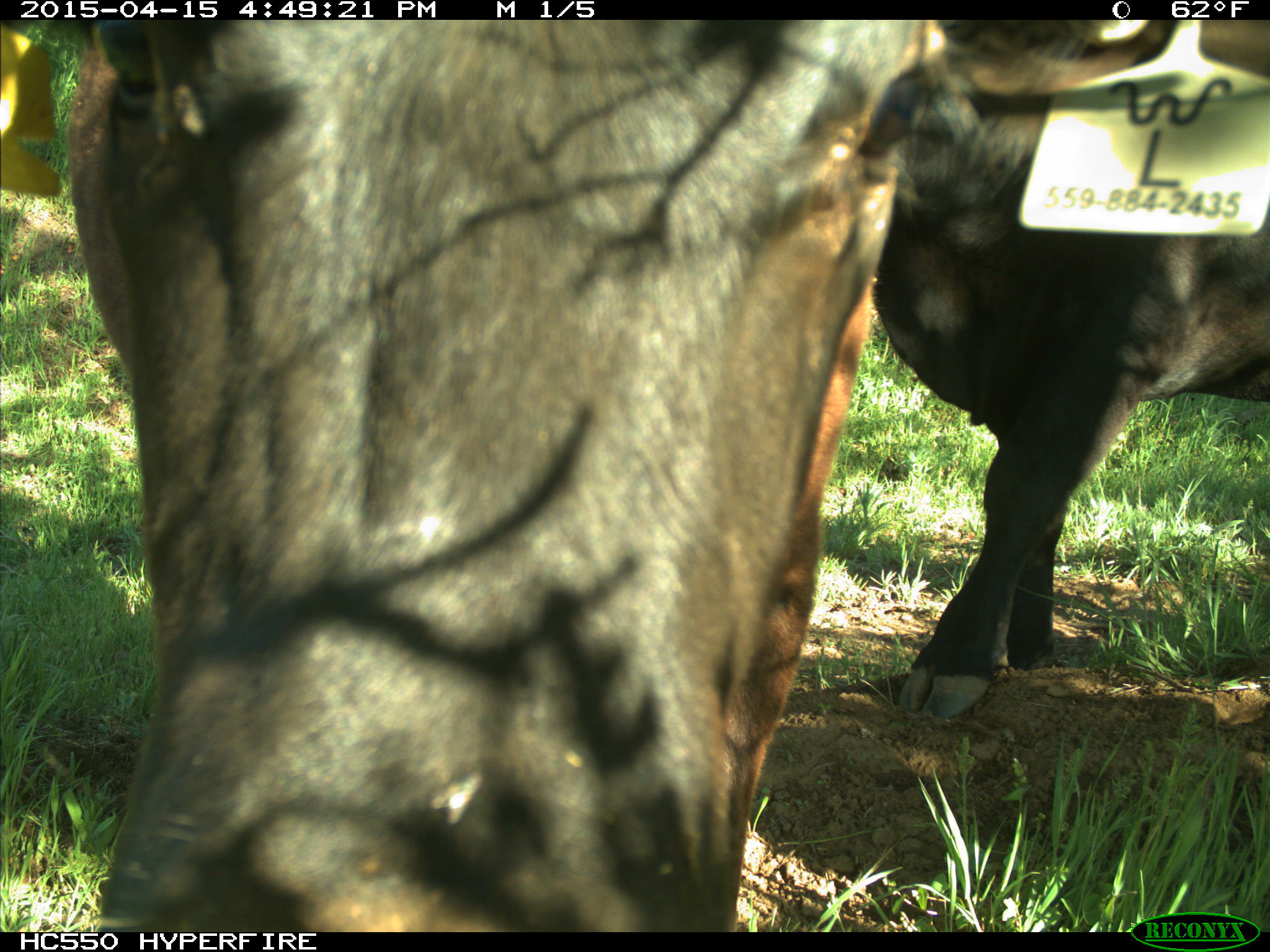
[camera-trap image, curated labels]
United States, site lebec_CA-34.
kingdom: Animalia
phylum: Chordata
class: Mammalia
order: Artiodactyla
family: Bovidae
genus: Bos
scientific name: Bos taurus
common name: domestic cow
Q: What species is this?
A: Bos taurus (domestic cow).